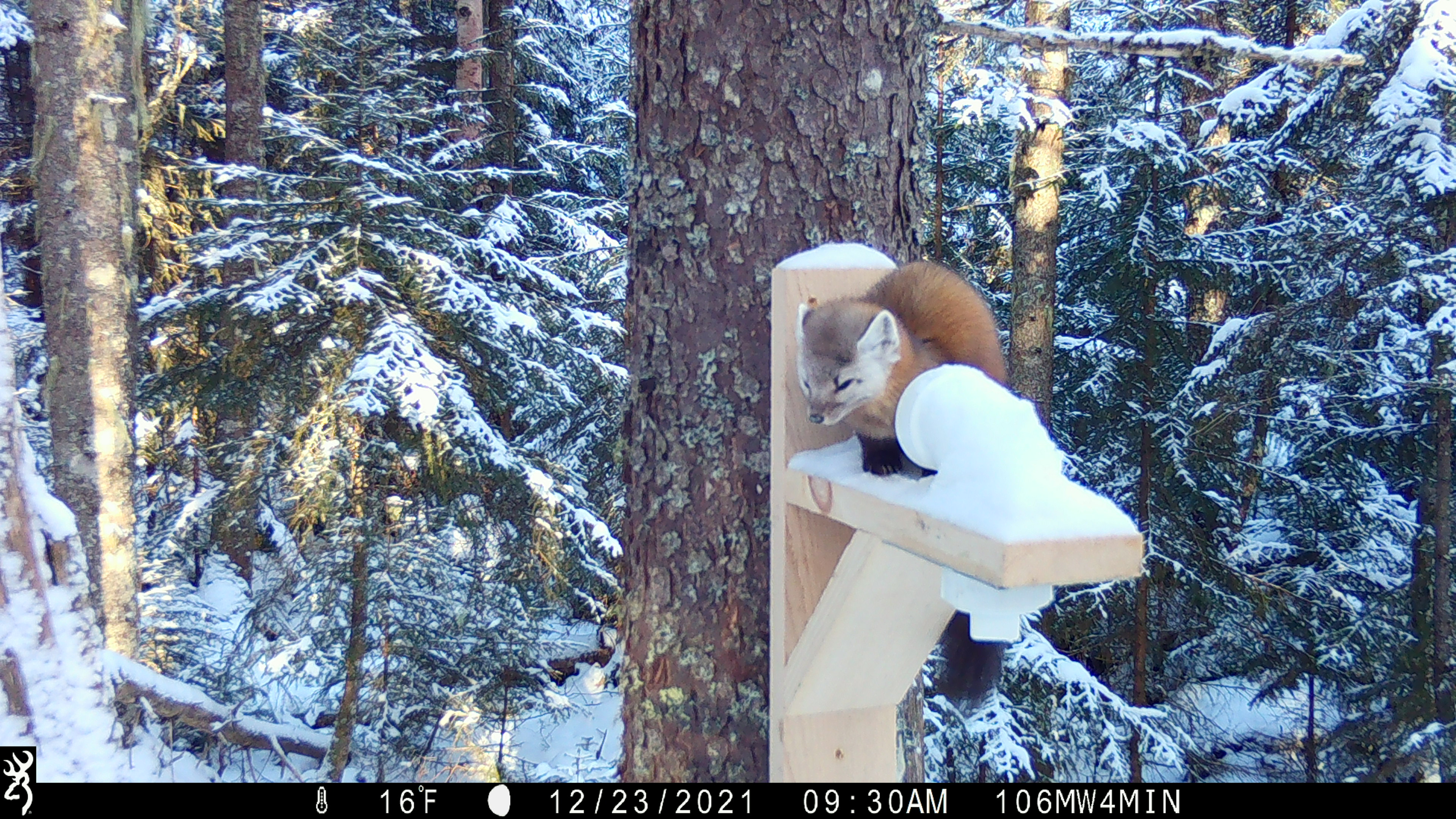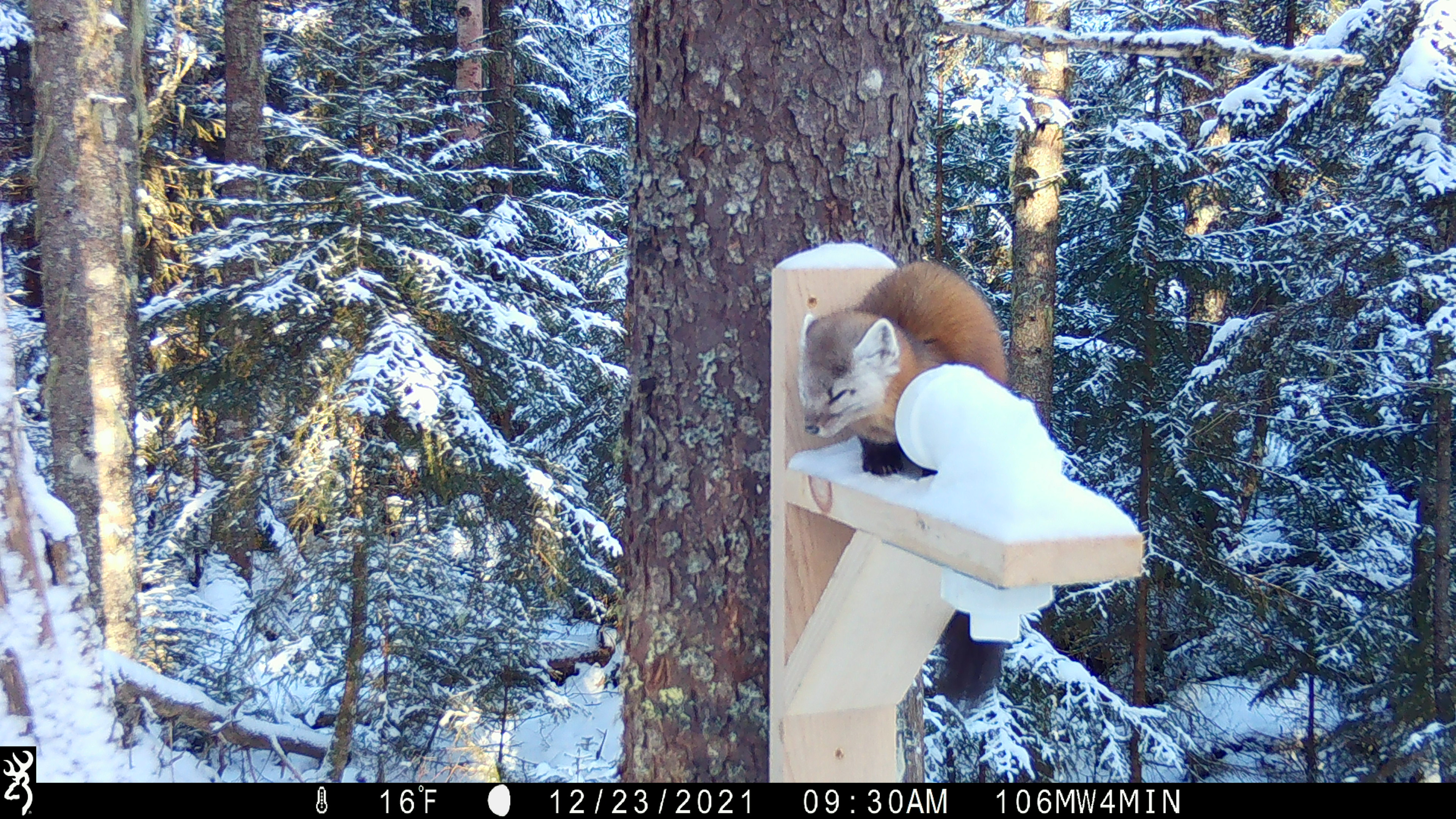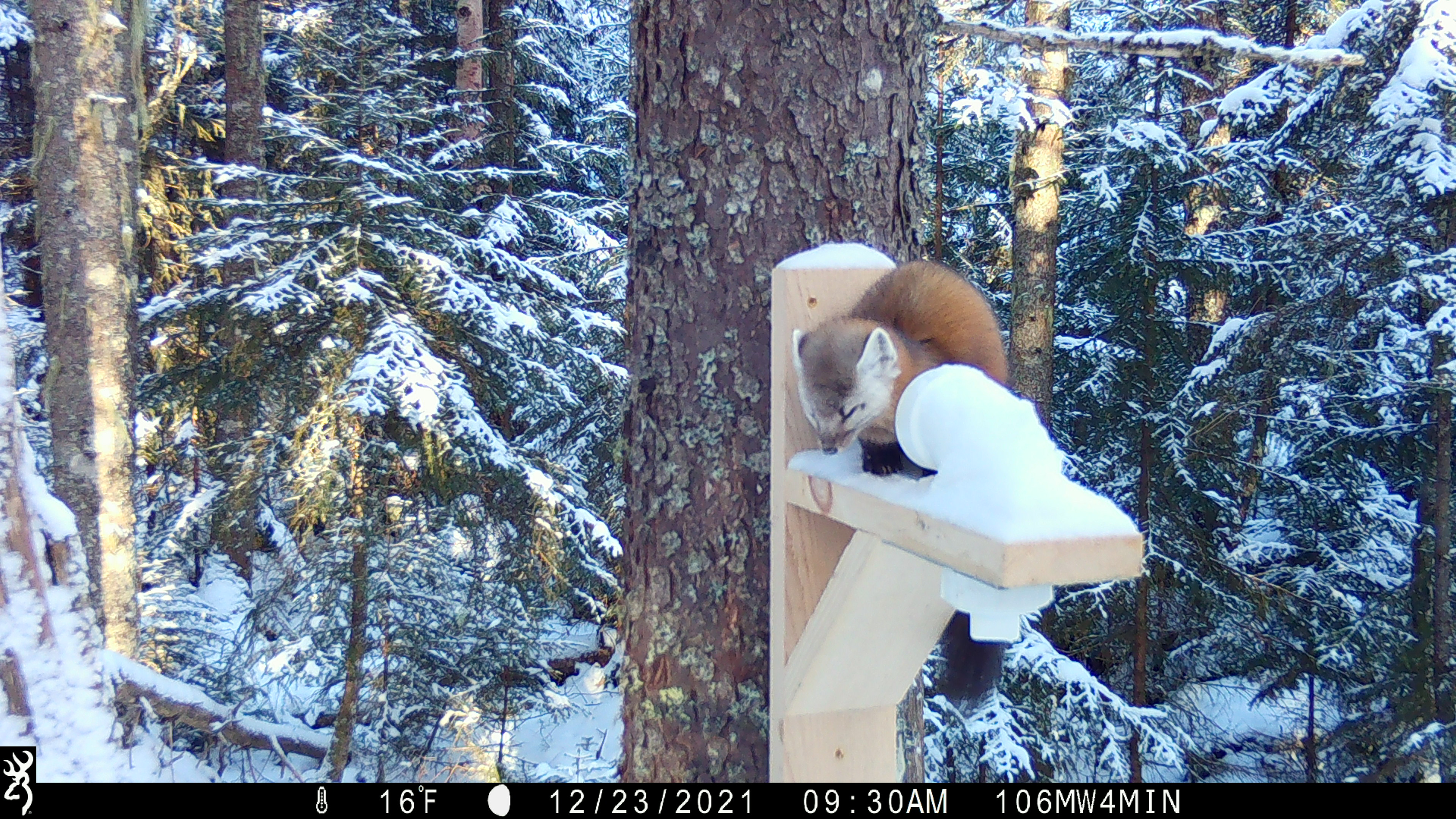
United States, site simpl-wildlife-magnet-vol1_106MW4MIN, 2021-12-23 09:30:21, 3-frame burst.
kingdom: Animalia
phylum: Chordata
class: Mammalia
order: Carnivora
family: Mustelidae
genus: Martes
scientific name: Martes americana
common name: american marten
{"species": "american marten (Martes americana)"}